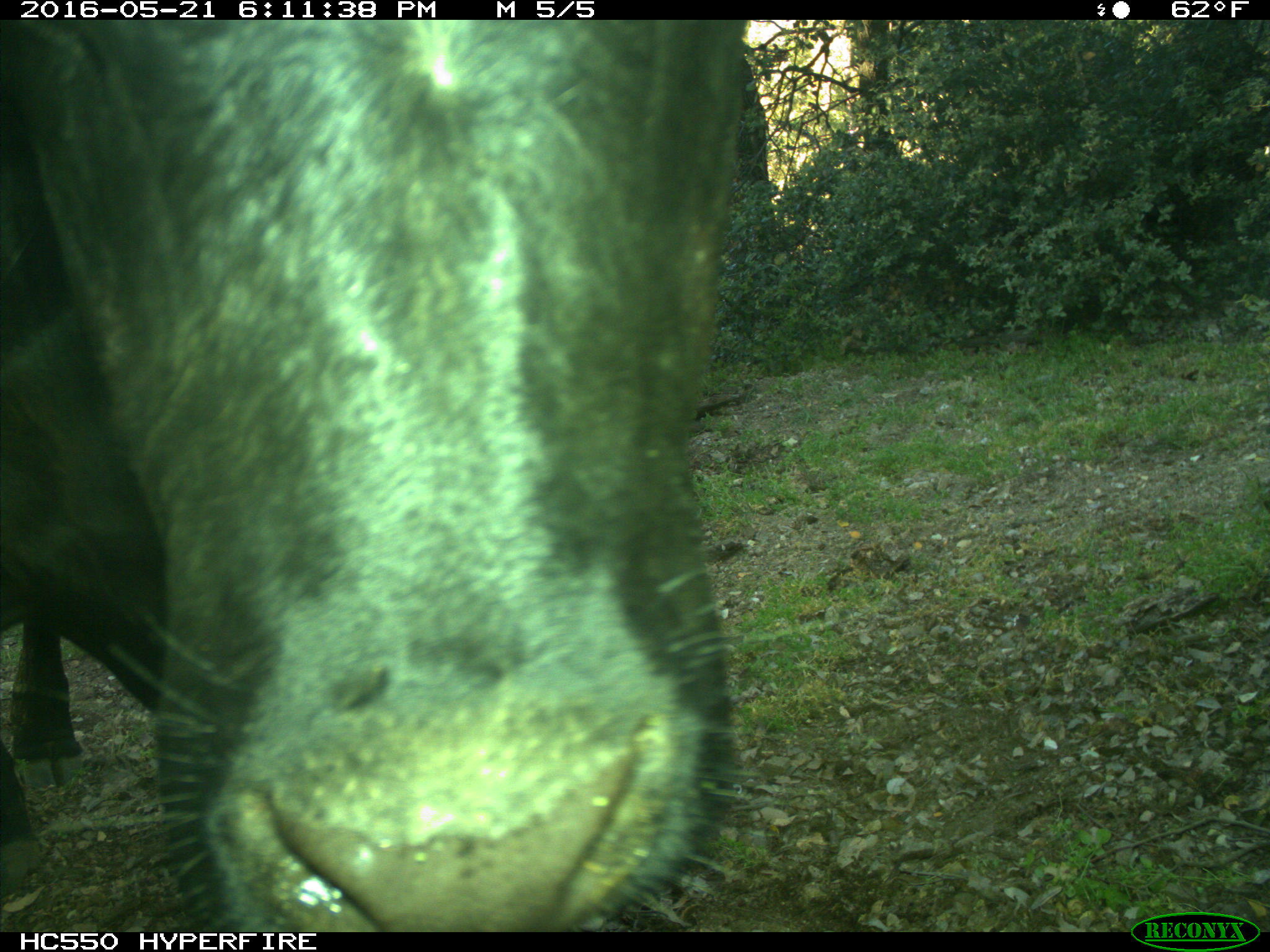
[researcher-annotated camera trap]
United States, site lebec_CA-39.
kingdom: Animalia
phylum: Chordata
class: Mammalia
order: Artiodactyla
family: Bovidae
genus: Bos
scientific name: Bos taurus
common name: domestic cow